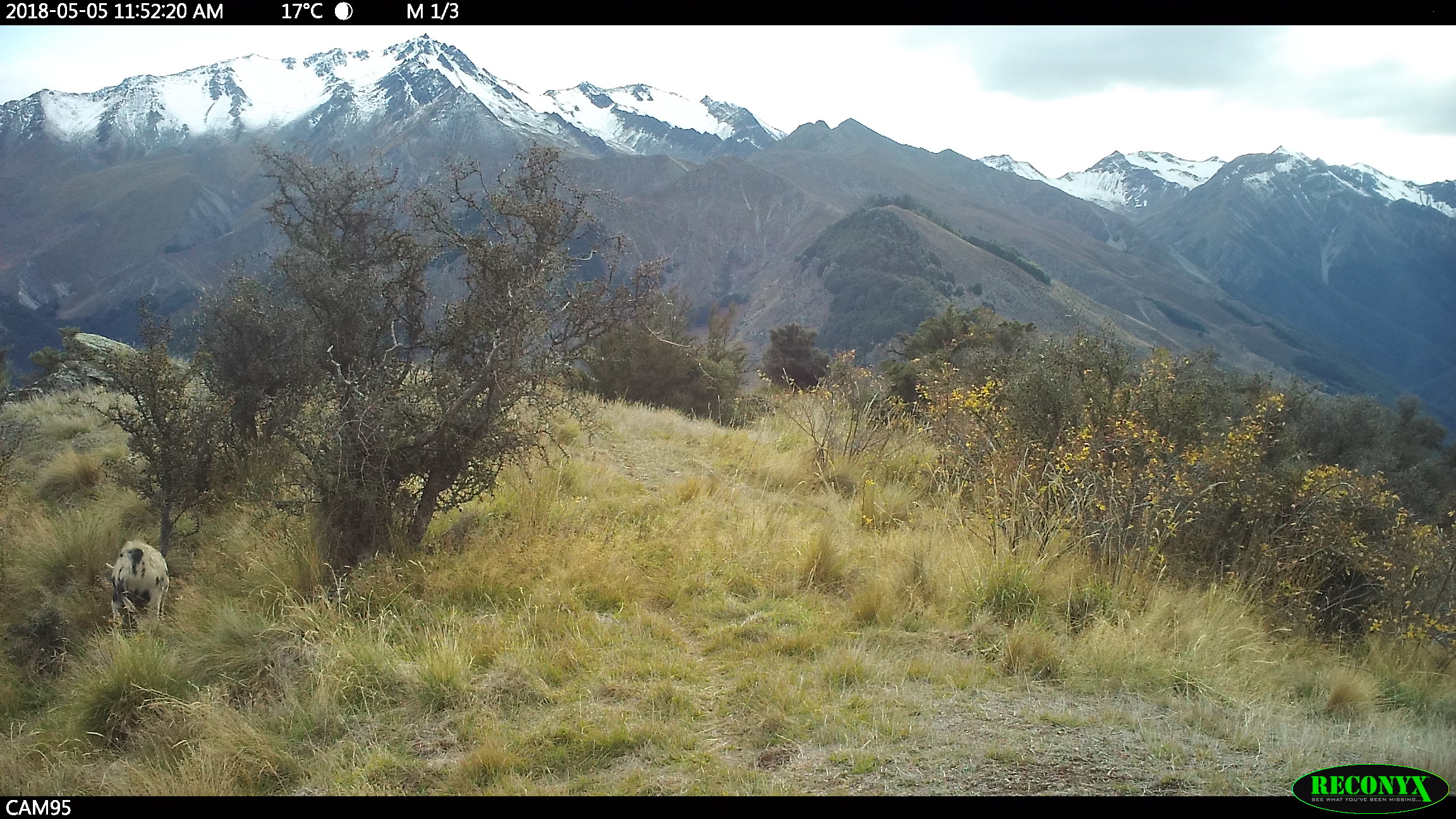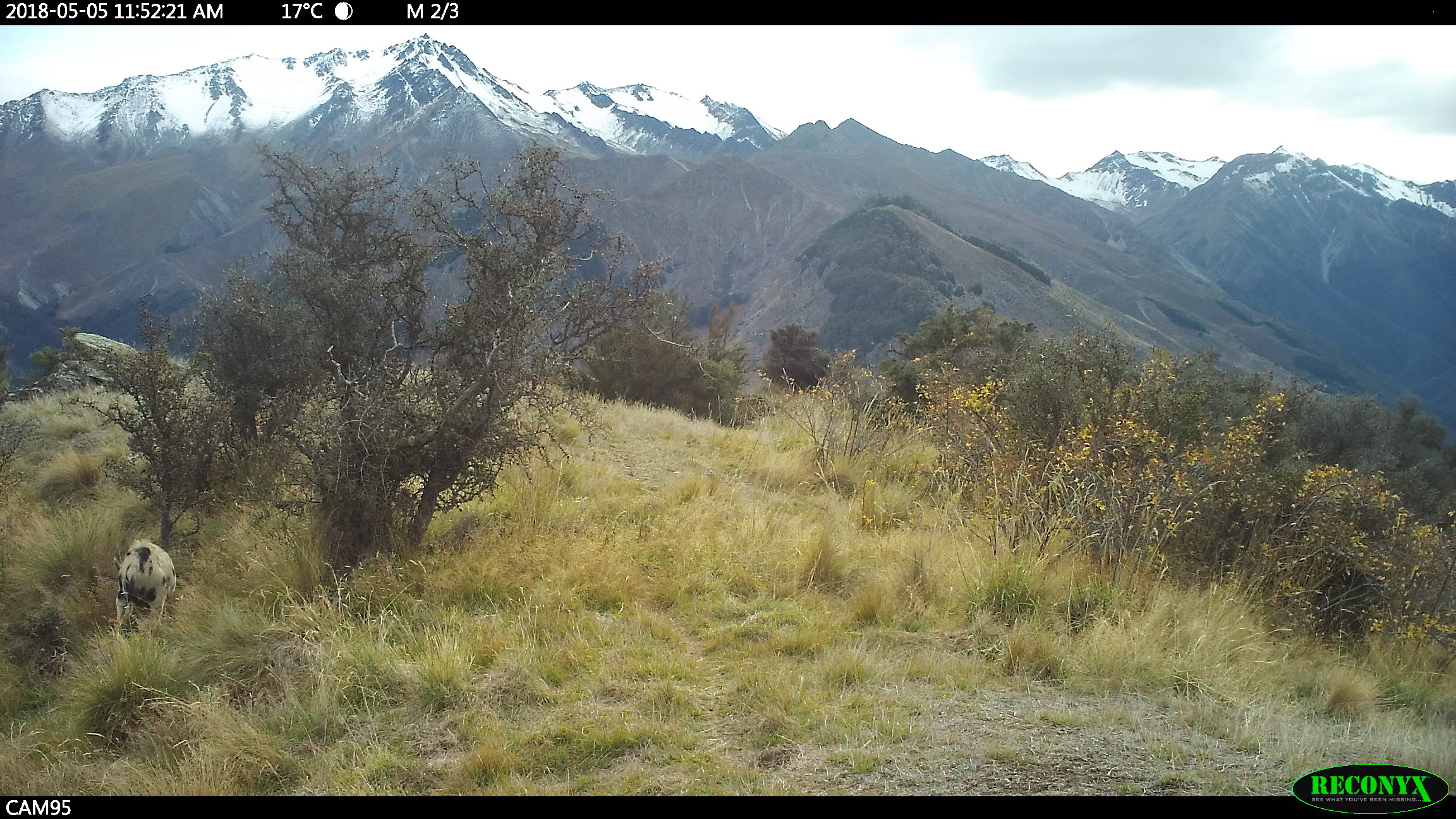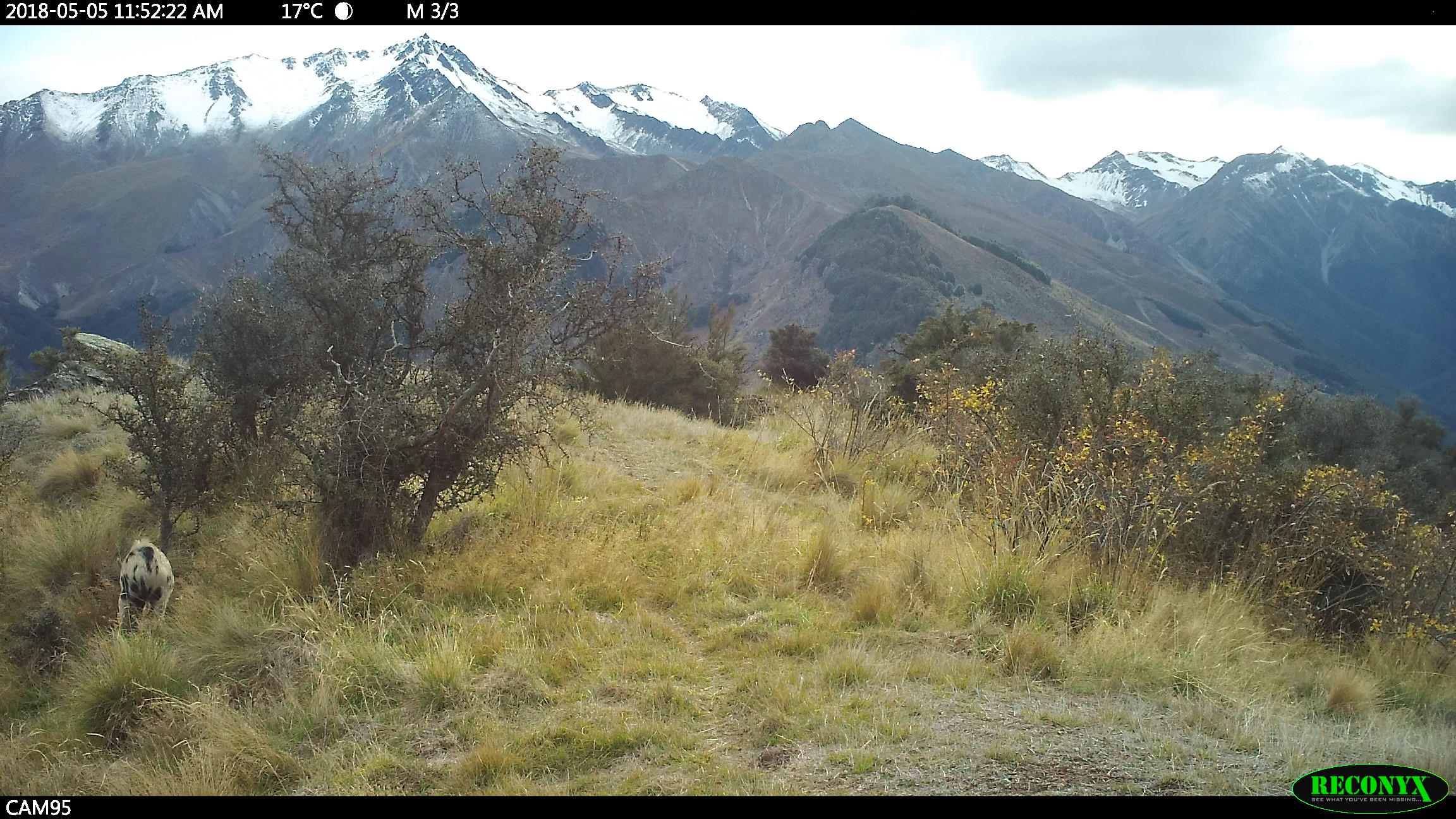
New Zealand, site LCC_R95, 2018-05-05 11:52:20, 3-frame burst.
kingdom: Animalia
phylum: Chordata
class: Mammalia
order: Artiodactyla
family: Suidae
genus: Sus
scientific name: Sus scrofa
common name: pig